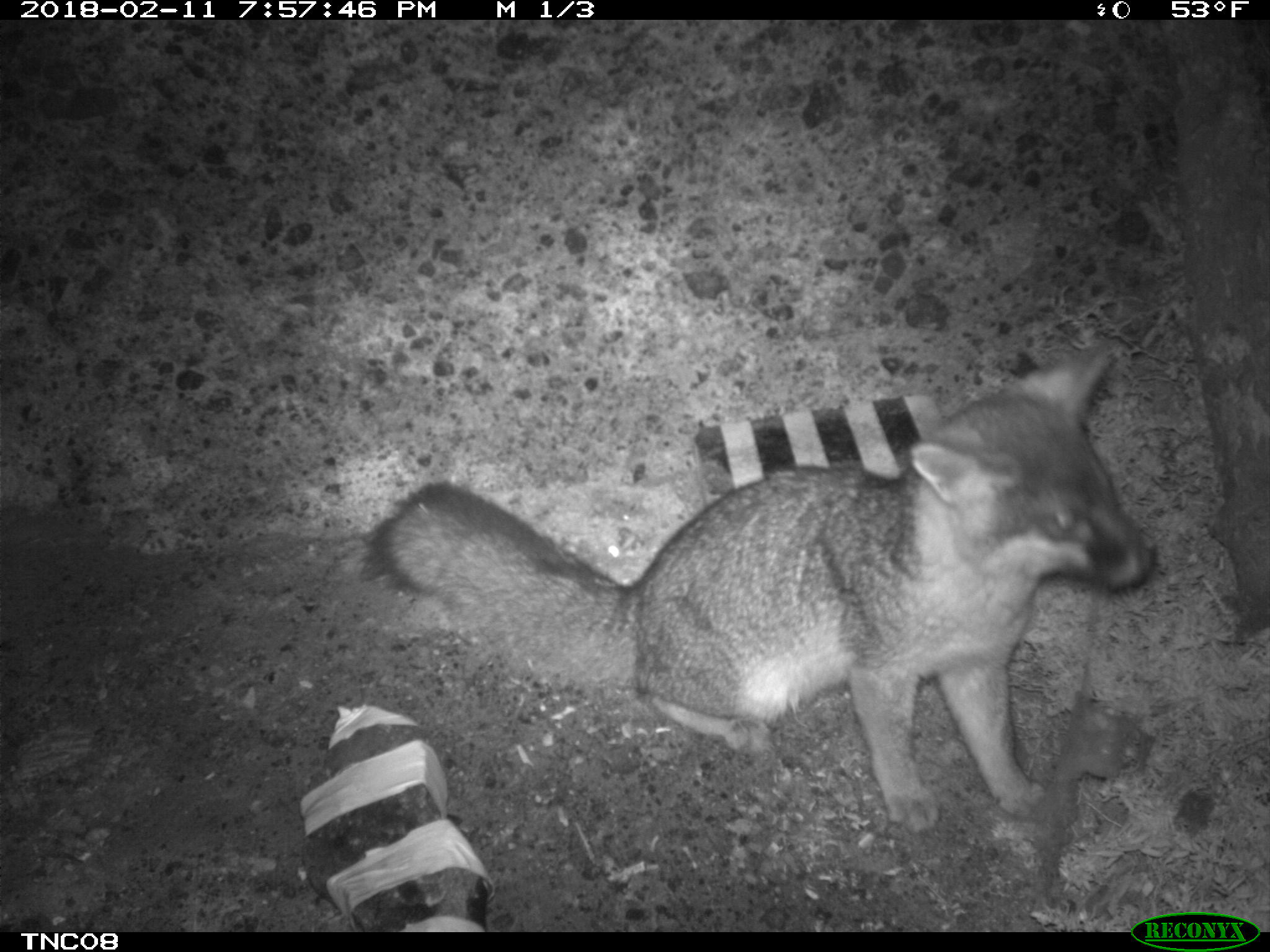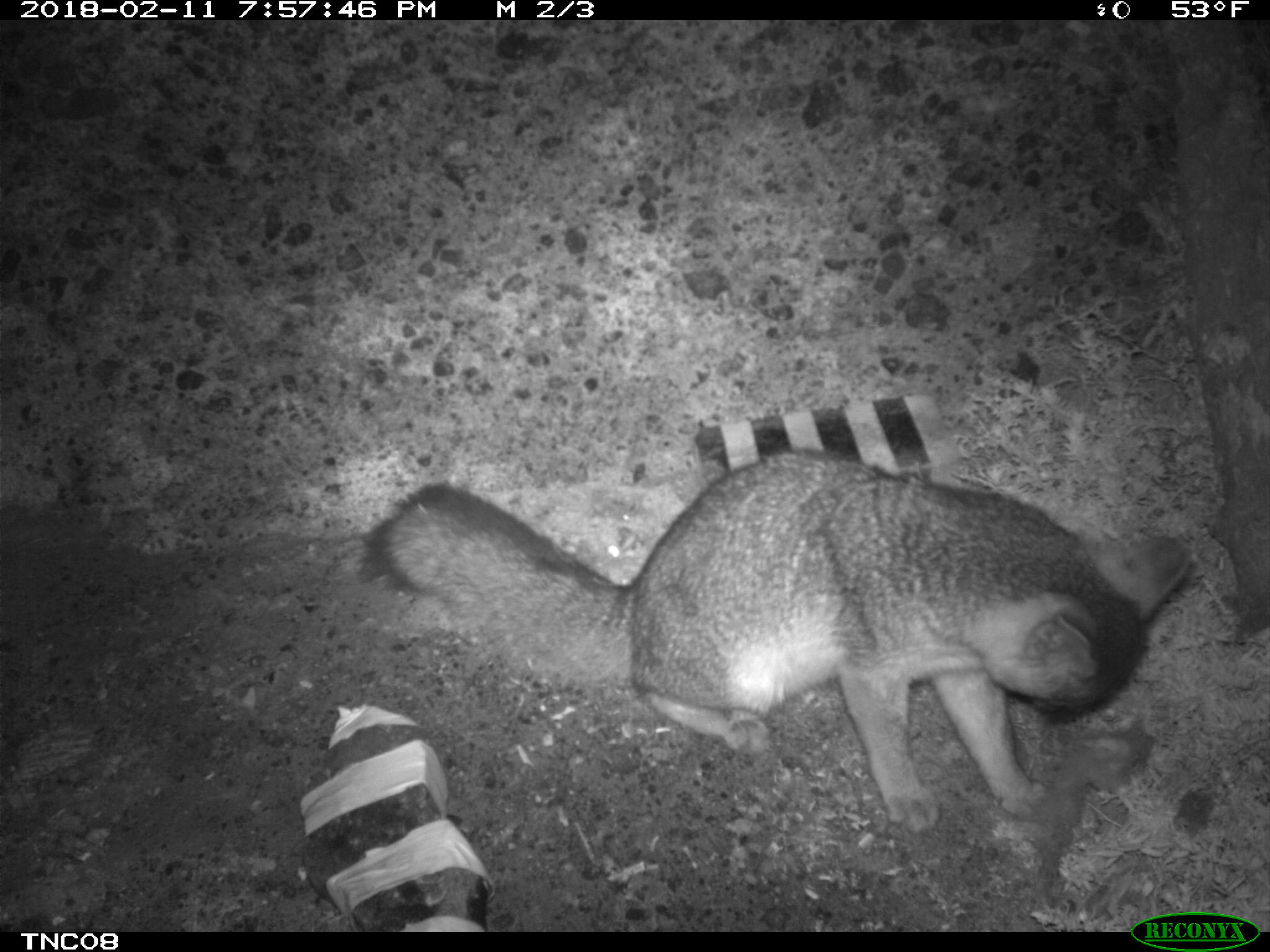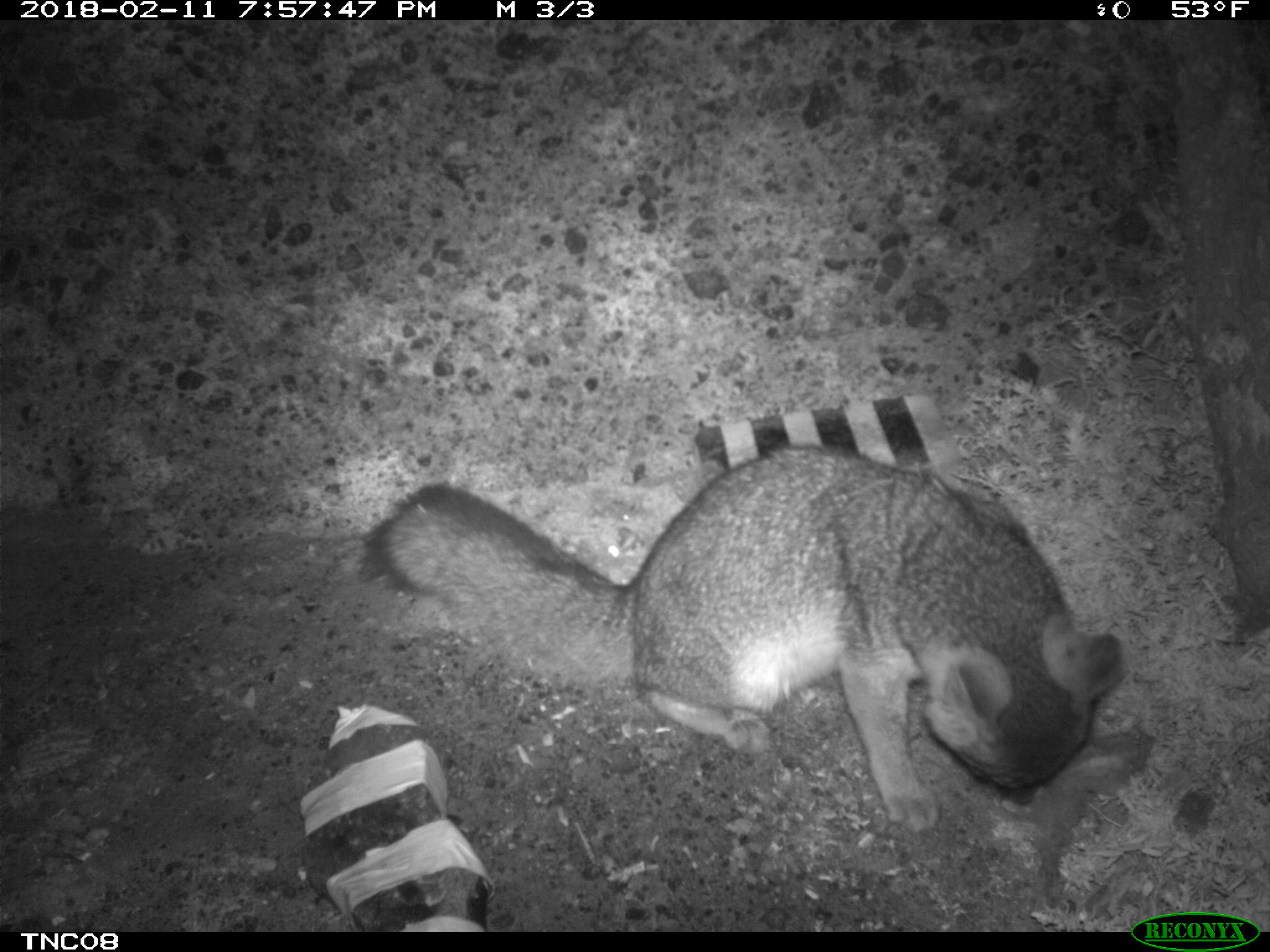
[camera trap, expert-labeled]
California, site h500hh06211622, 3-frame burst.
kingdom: Animalia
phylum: Chordata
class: Mammalia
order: Carnivora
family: Canidae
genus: Urocyon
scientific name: Urocyon littoralis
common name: island fox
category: fox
Fox (island fox) (Urocyon littoralis).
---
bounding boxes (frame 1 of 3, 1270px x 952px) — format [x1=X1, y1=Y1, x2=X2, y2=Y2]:
fox: [x1=365, y1=340, x2=1147, y2=834]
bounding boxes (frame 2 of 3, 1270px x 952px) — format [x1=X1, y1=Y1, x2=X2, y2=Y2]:
fox: [x1=354, y1=447, x2=1188, y2=834]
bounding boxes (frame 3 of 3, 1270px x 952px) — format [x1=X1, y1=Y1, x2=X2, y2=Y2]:
fox: [x1=365, y1=447, x2=1126, y2=835]